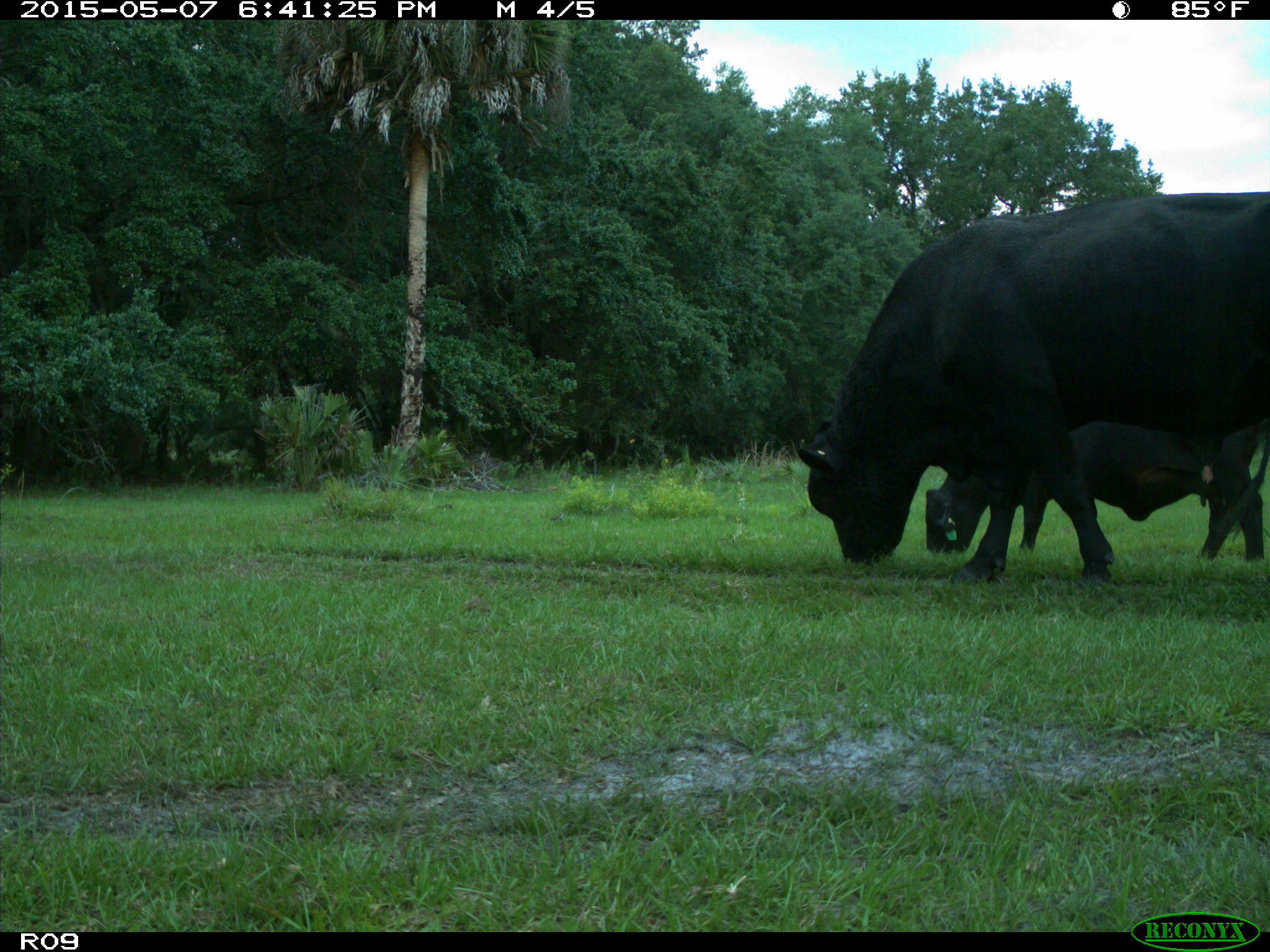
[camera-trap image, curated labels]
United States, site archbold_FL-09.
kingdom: Animalia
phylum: Chordata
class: Mammalia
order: Artiodactyla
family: Bovidae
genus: Bos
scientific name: Bos taurus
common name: domestic cow